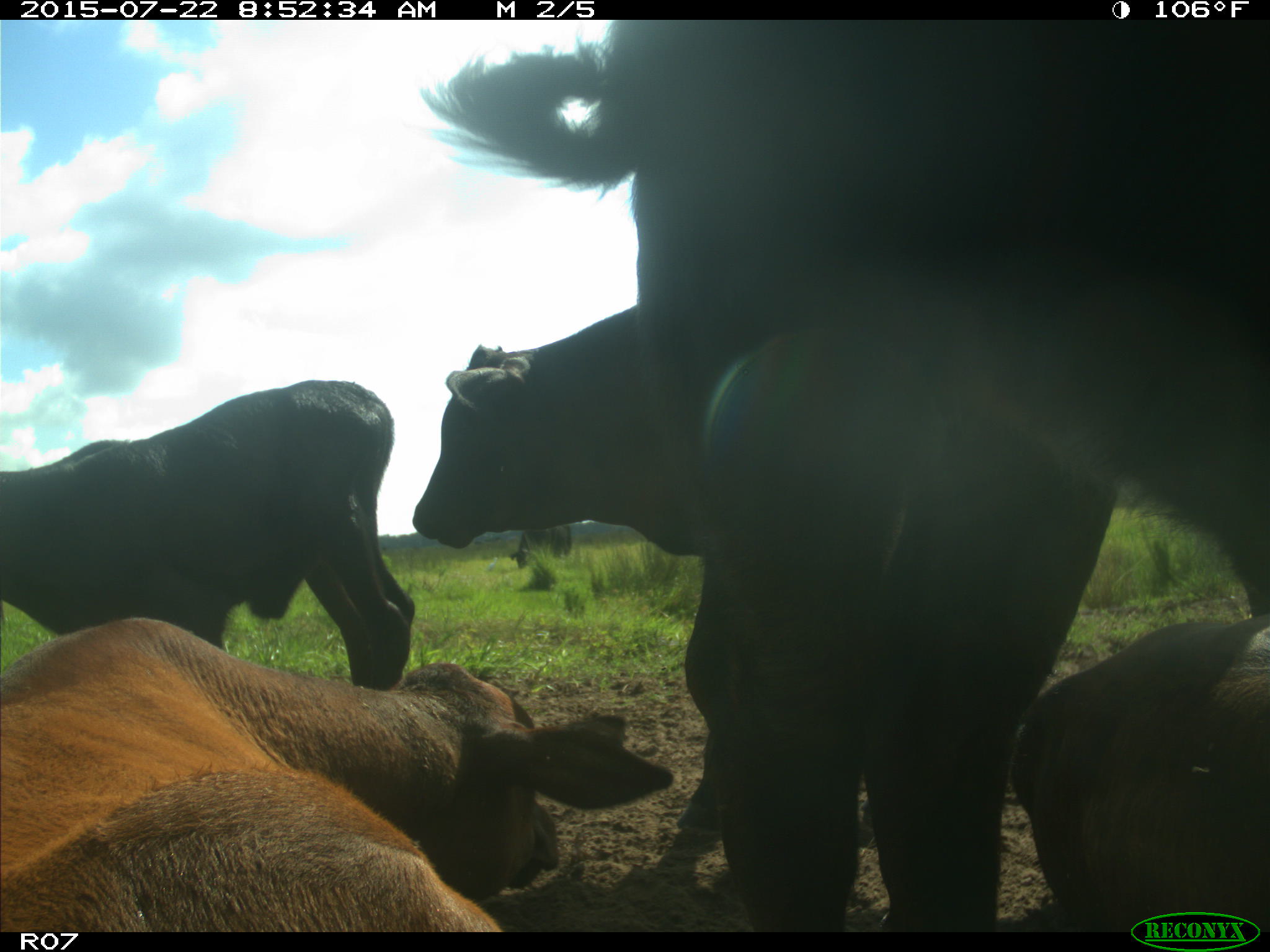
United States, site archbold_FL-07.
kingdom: Animalia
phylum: Chordata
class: Mammalia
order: Artiodactyla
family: Bovidae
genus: Bos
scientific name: Bos taurus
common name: domestic cow